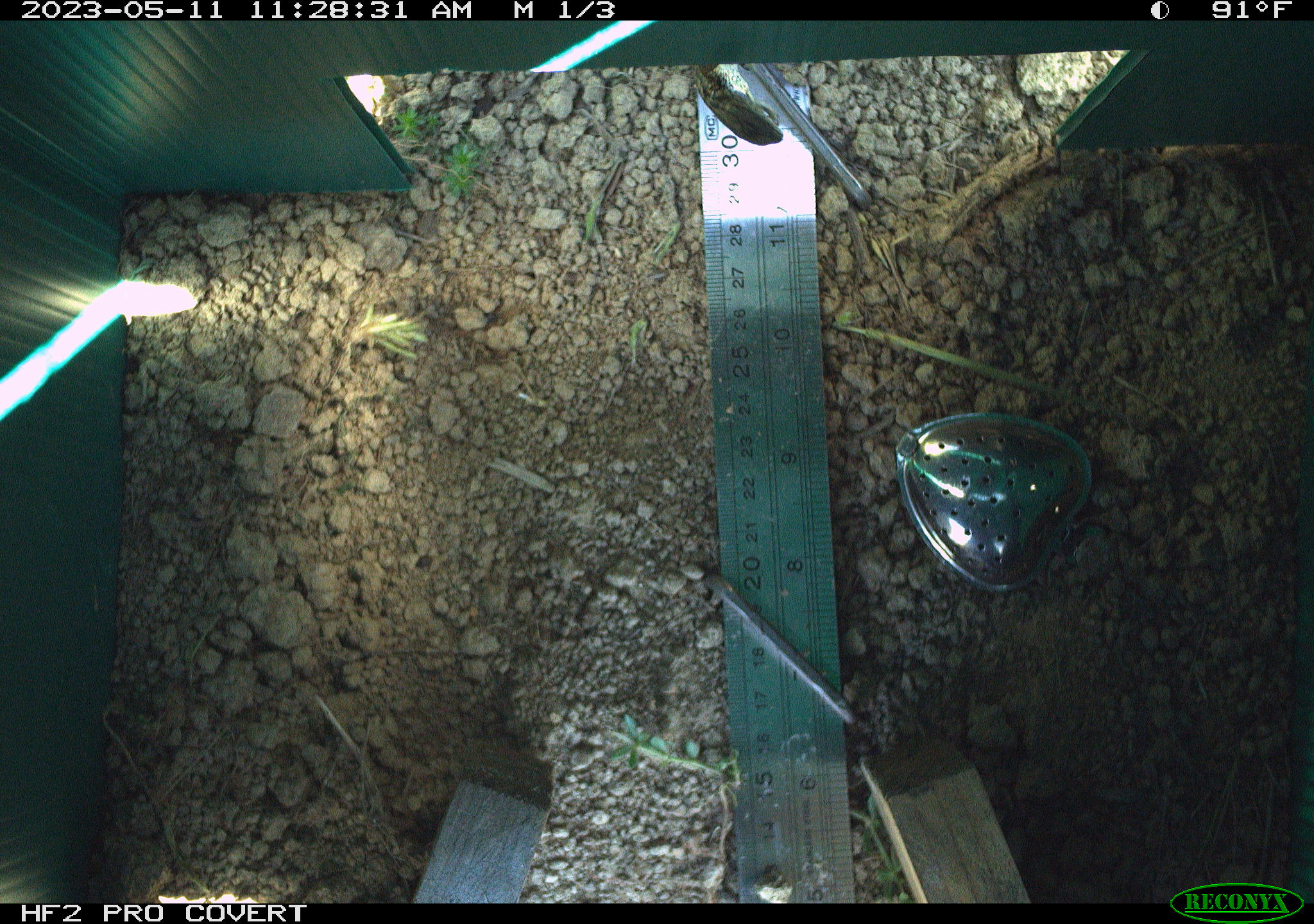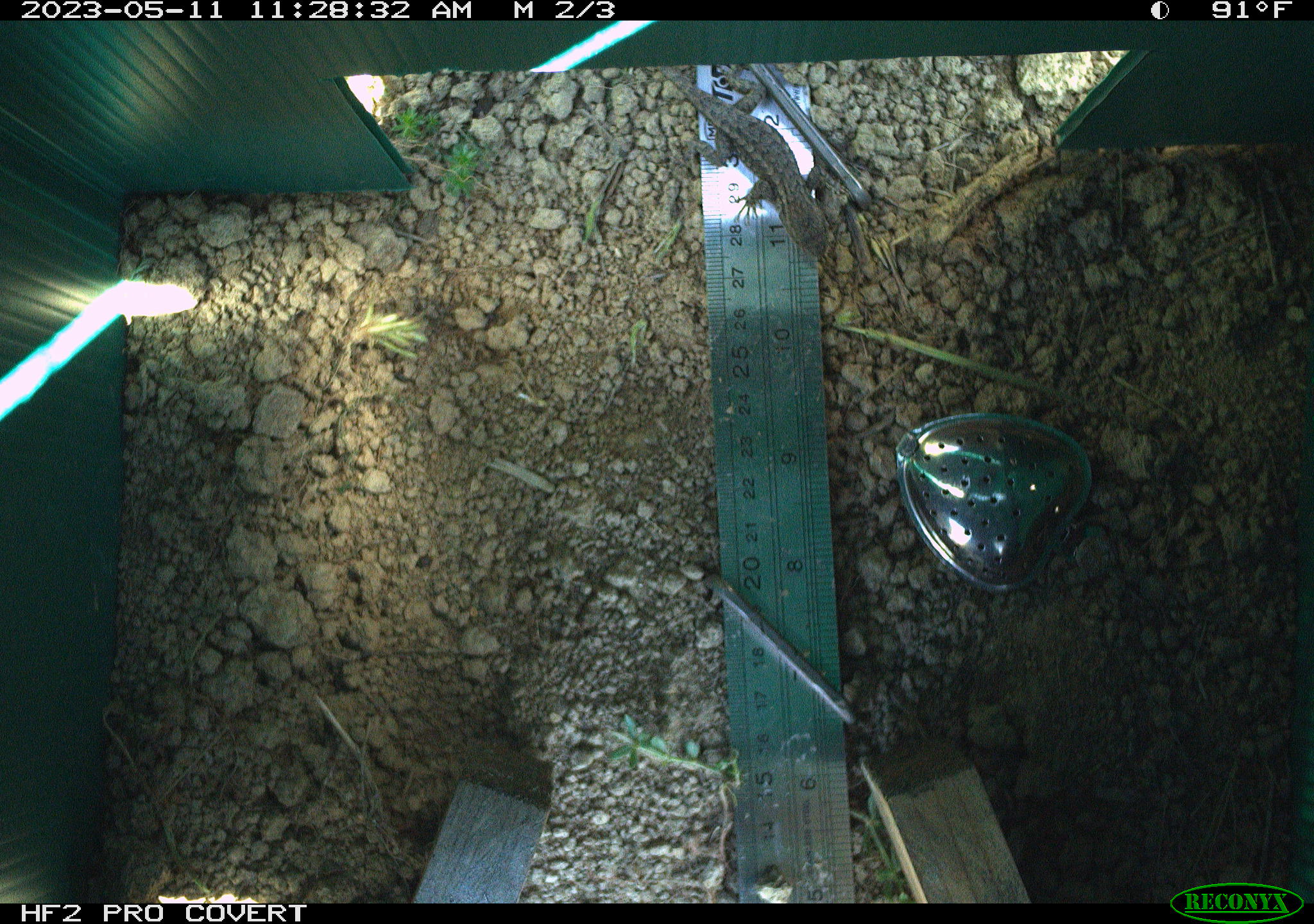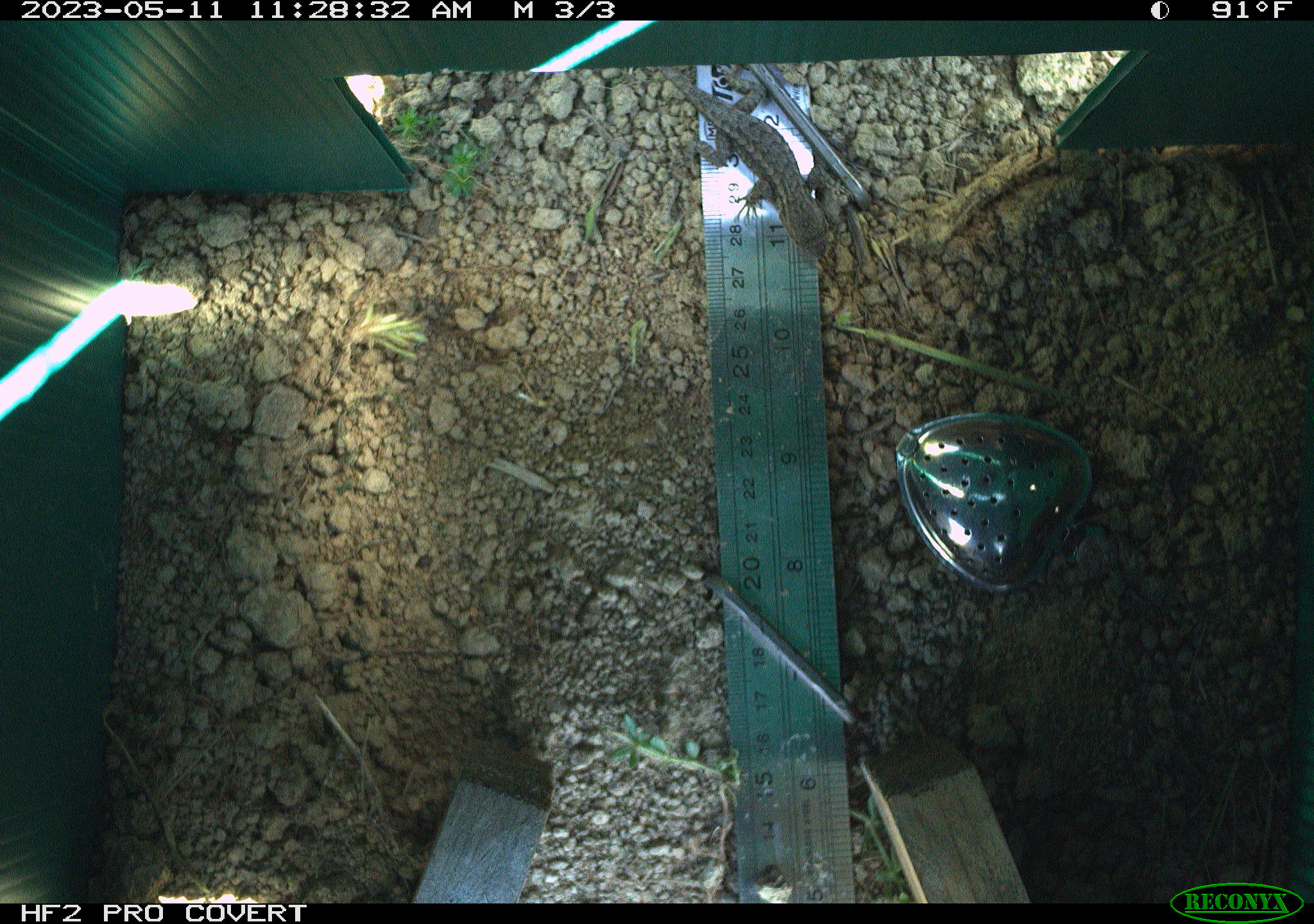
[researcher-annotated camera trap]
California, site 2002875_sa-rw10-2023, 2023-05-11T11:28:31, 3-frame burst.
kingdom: Animalia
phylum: Chordata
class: Reptilia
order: Squamata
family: Phrynosomatidae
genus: Sceloporus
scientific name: Sceloporus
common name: spiny lizards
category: sceloporus species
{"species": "sceloporus species (spiny lizards) (Sceloporus)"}